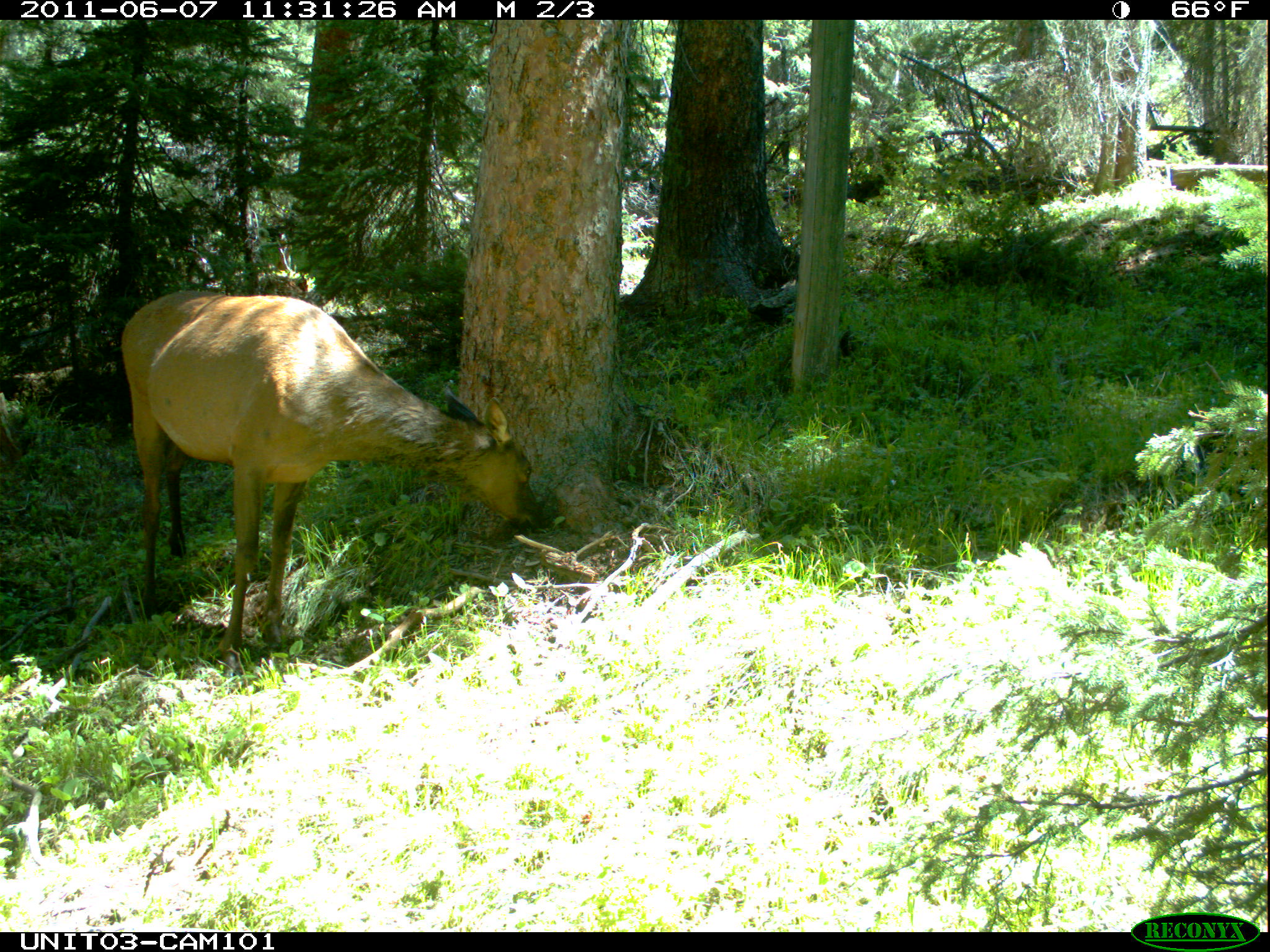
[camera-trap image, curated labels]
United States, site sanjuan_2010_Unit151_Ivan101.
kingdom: Animalia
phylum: Chordata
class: Mammalia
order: Artiodactyla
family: Cervidae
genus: Cervus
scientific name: Cervus elaphus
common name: red deer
Cervus elaphus (red deer).